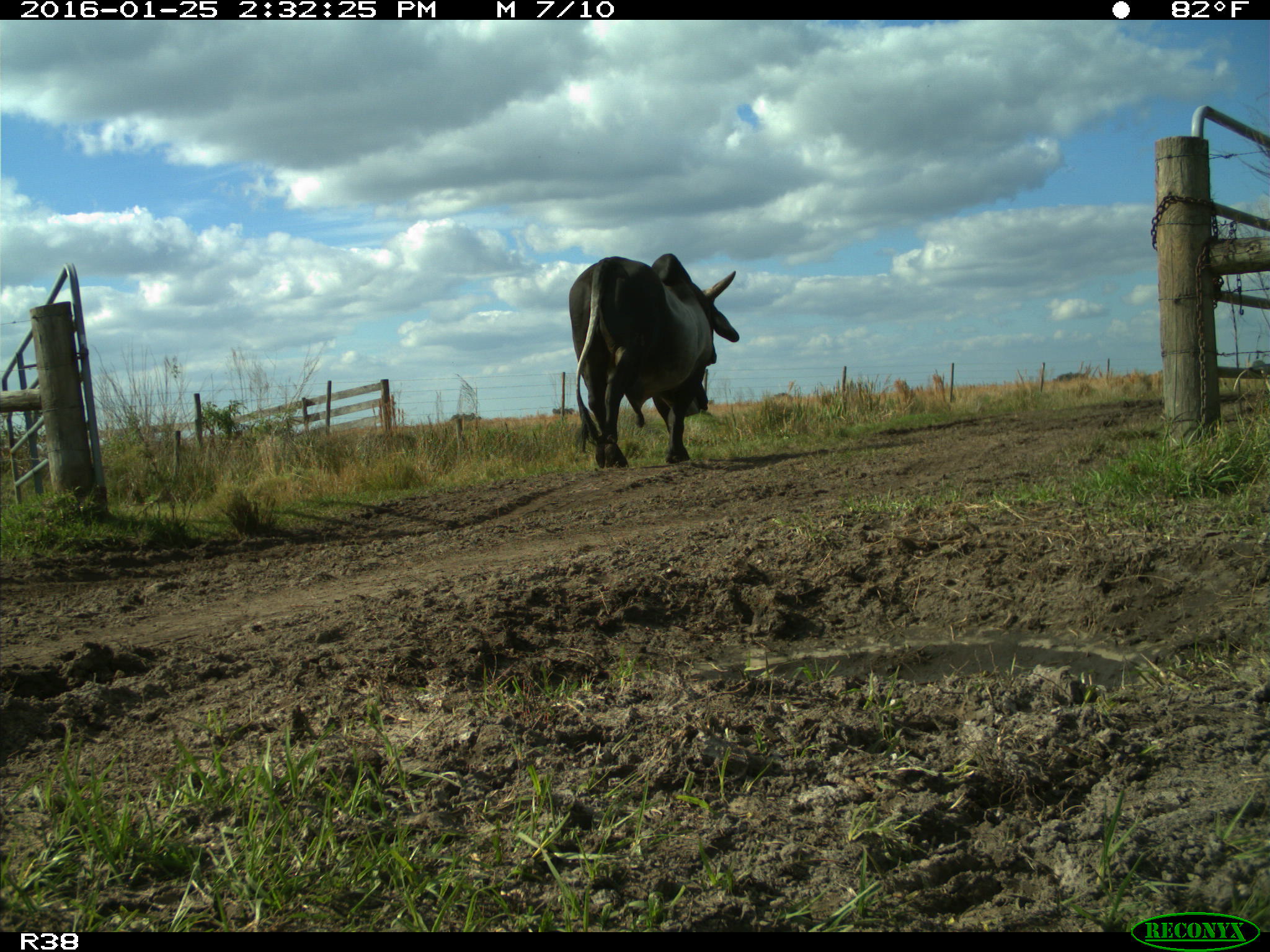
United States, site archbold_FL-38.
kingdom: Animalia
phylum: Chordata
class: Mammalia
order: Artiodactyla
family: Bovidae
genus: Bos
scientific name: Bos taurus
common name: domestic cow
Bos taurus (domestic cow).